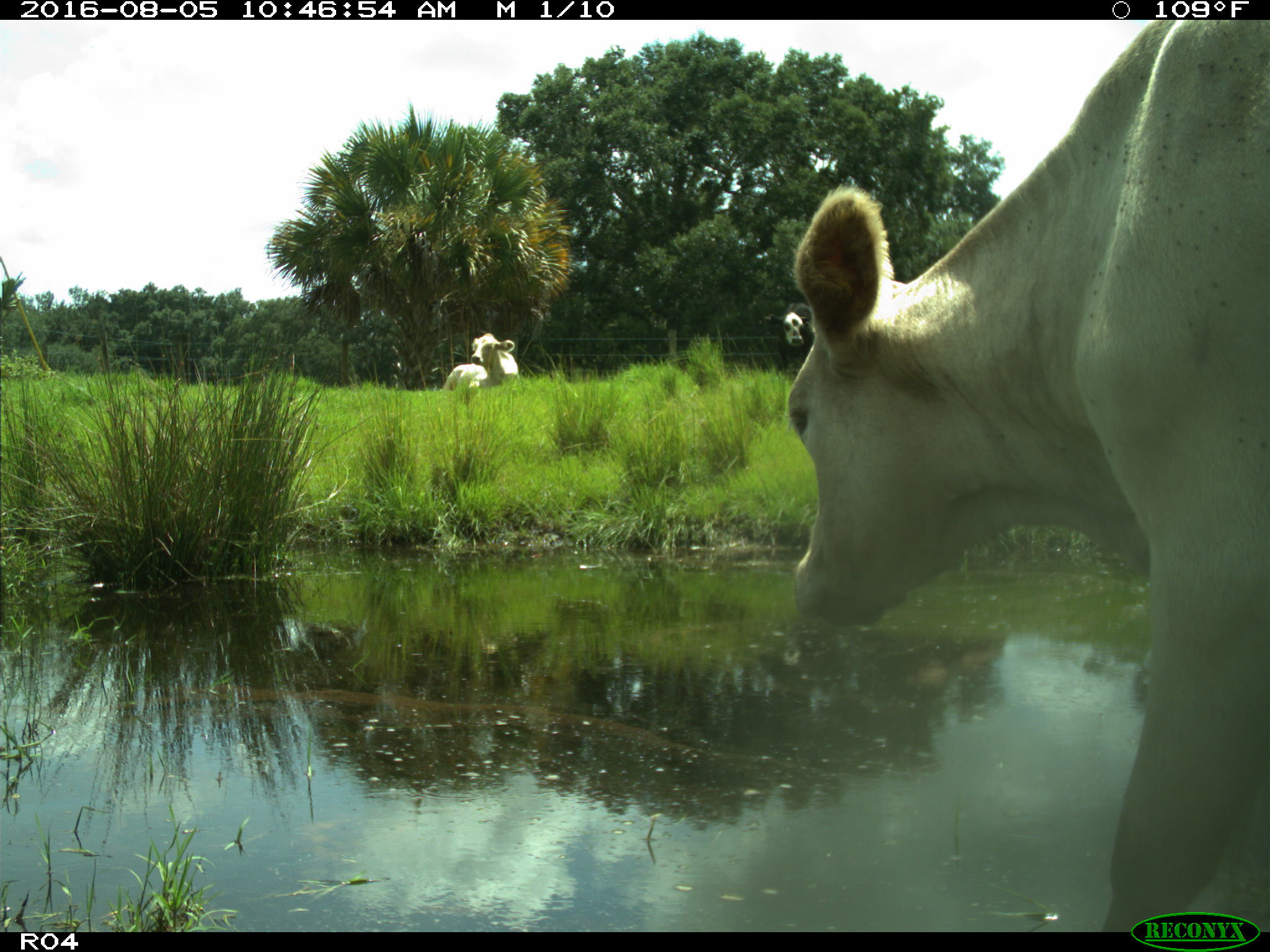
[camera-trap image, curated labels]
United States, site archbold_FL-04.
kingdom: Animalia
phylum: Chordata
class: Mammalia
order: Artiodactyla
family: Bovidae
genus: Bos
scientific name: Bos taurus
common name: domestic cow